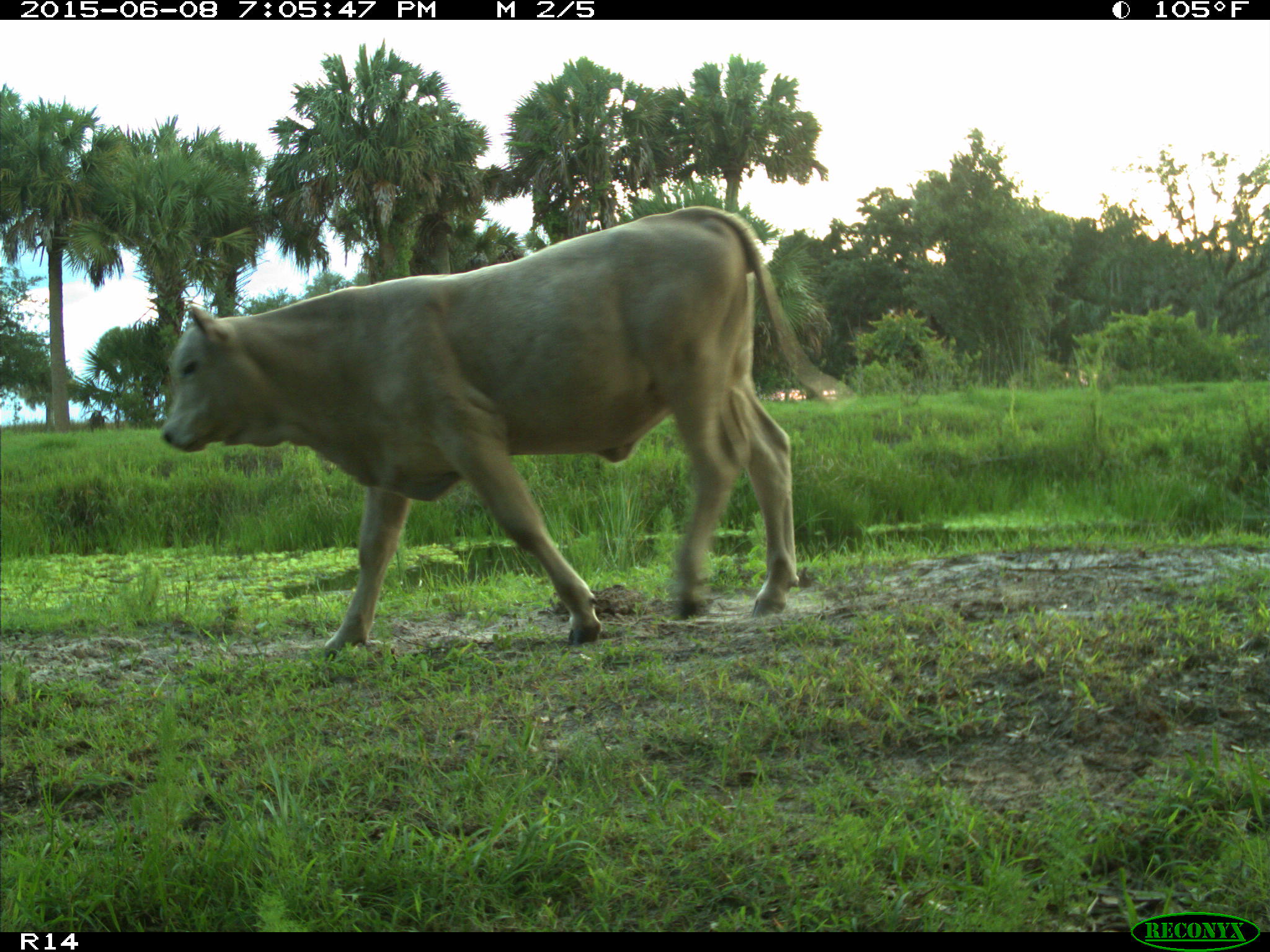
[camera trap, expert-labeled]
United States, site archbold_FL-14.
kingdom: Animalia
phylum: Chordata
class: Mammalia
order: Artiodactyla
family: Bovidae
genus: Bos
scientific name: Bos taurus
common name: domestic cow